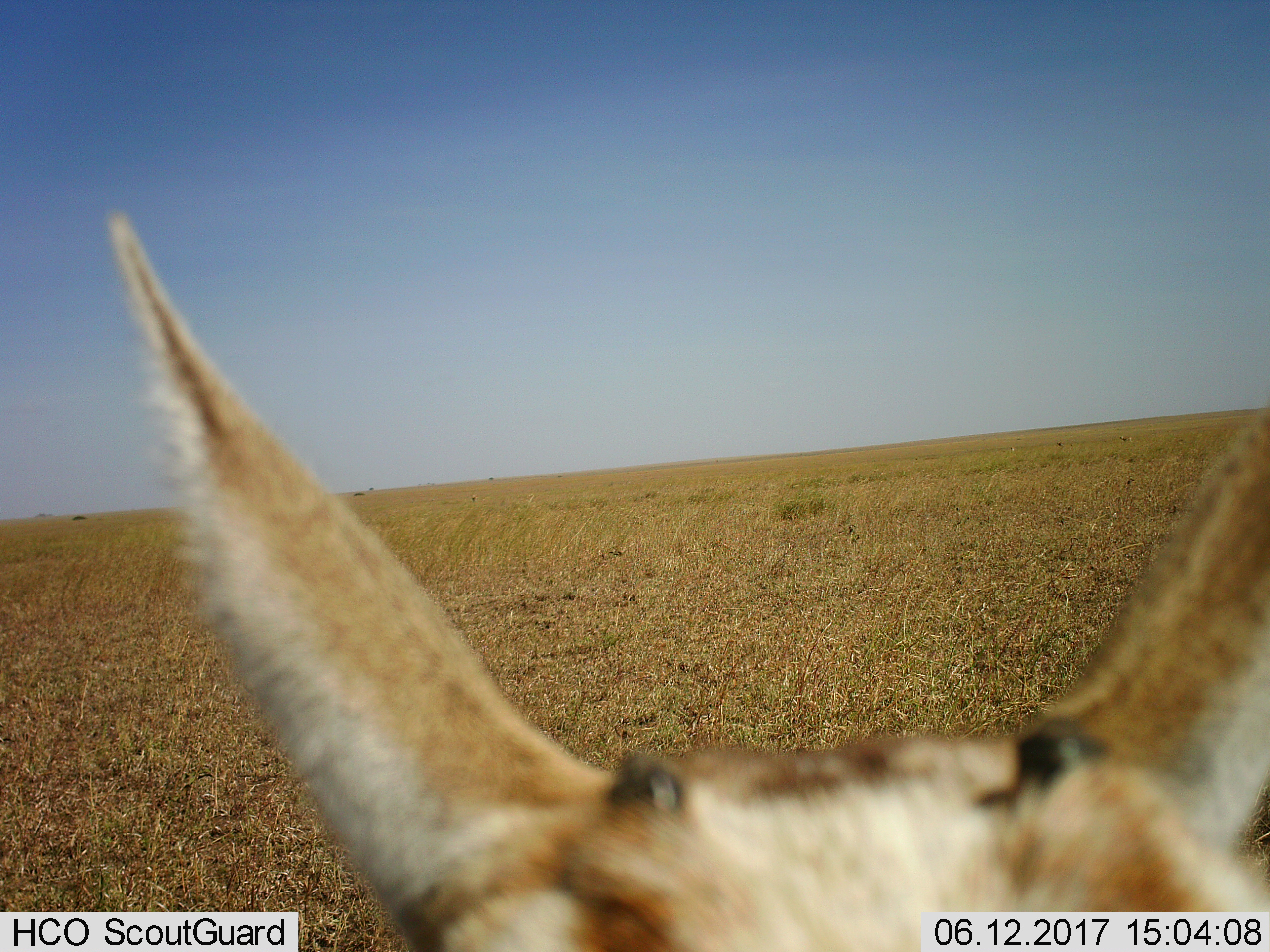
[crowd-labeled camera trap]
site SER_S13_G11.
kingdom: Animalia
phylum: Chordata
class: Mammalia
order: Artiodactyla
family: Bovidae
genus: Eudorcas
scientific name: Eudorcas thomsonii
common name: thomson's gazelle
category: gazellethomsons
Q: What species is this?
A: Gazellethomsons (thomson's gazelle) (Eudorcas thomsonii).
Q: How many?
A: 1.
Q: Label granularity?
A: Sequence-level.